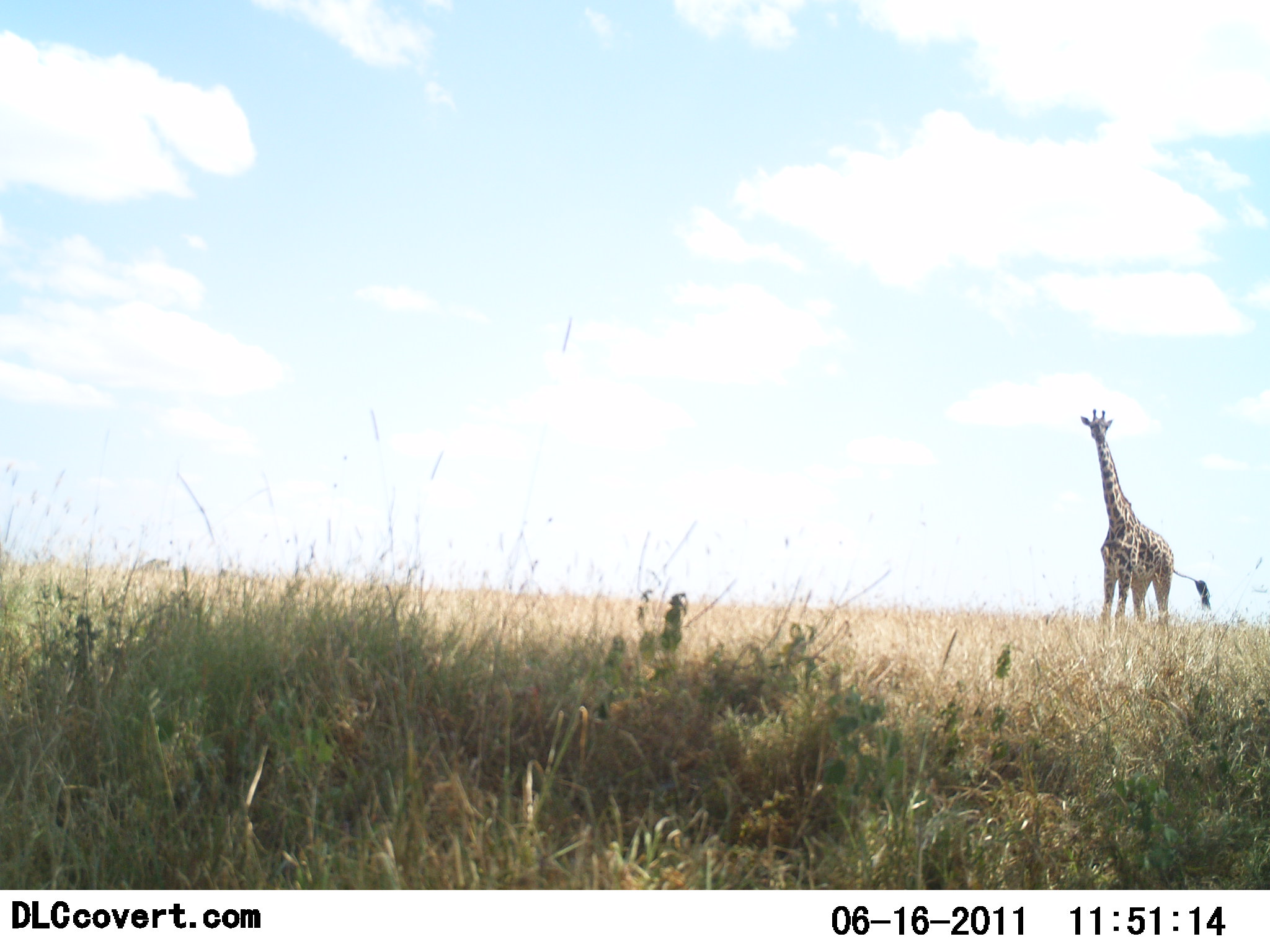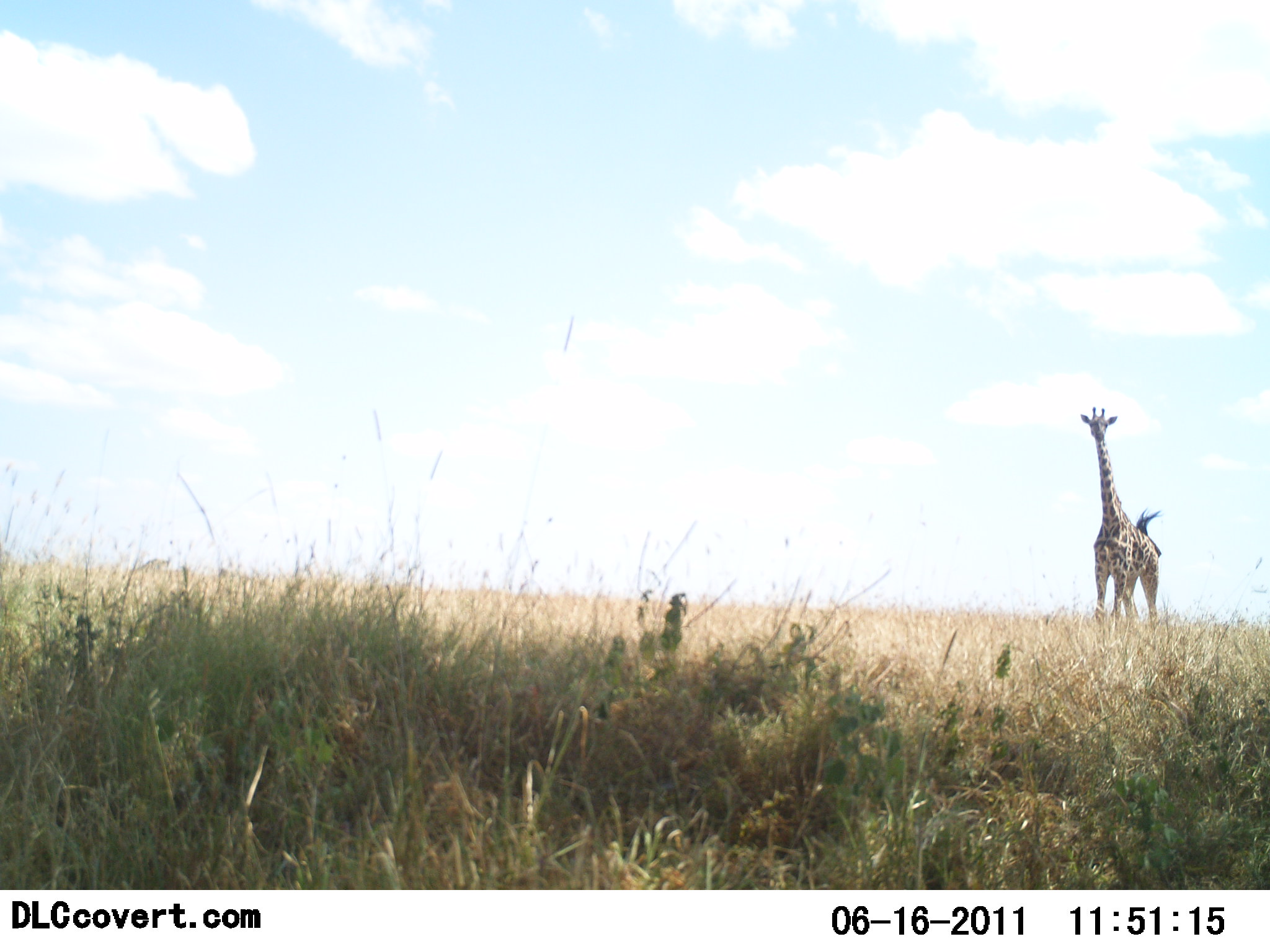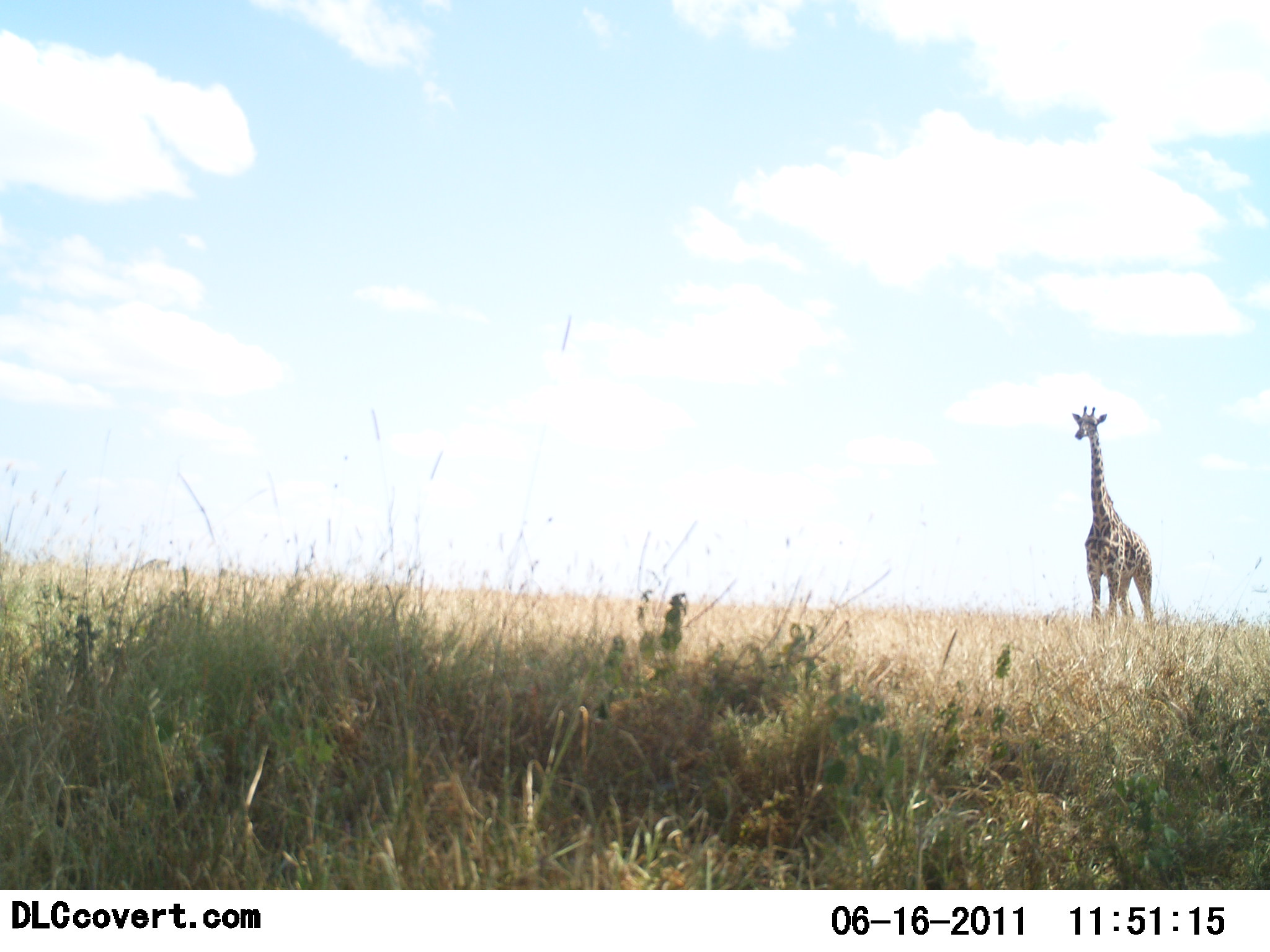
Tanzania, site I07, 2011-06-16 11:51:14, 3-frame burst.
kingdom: Animalia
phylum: Chordata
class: Mammalia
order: Artiodactyla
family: Giraffidae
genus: Giraffa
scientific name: Giraffa camelopardalis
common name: giraffe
Giraffe (Giraffa camelopardalis), count 1. Behavior (volunteer vote fractions): standing 100%, resting 0%, moving 8%, interacting 0%. Young present (vote fraction): 0%. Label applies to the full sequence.